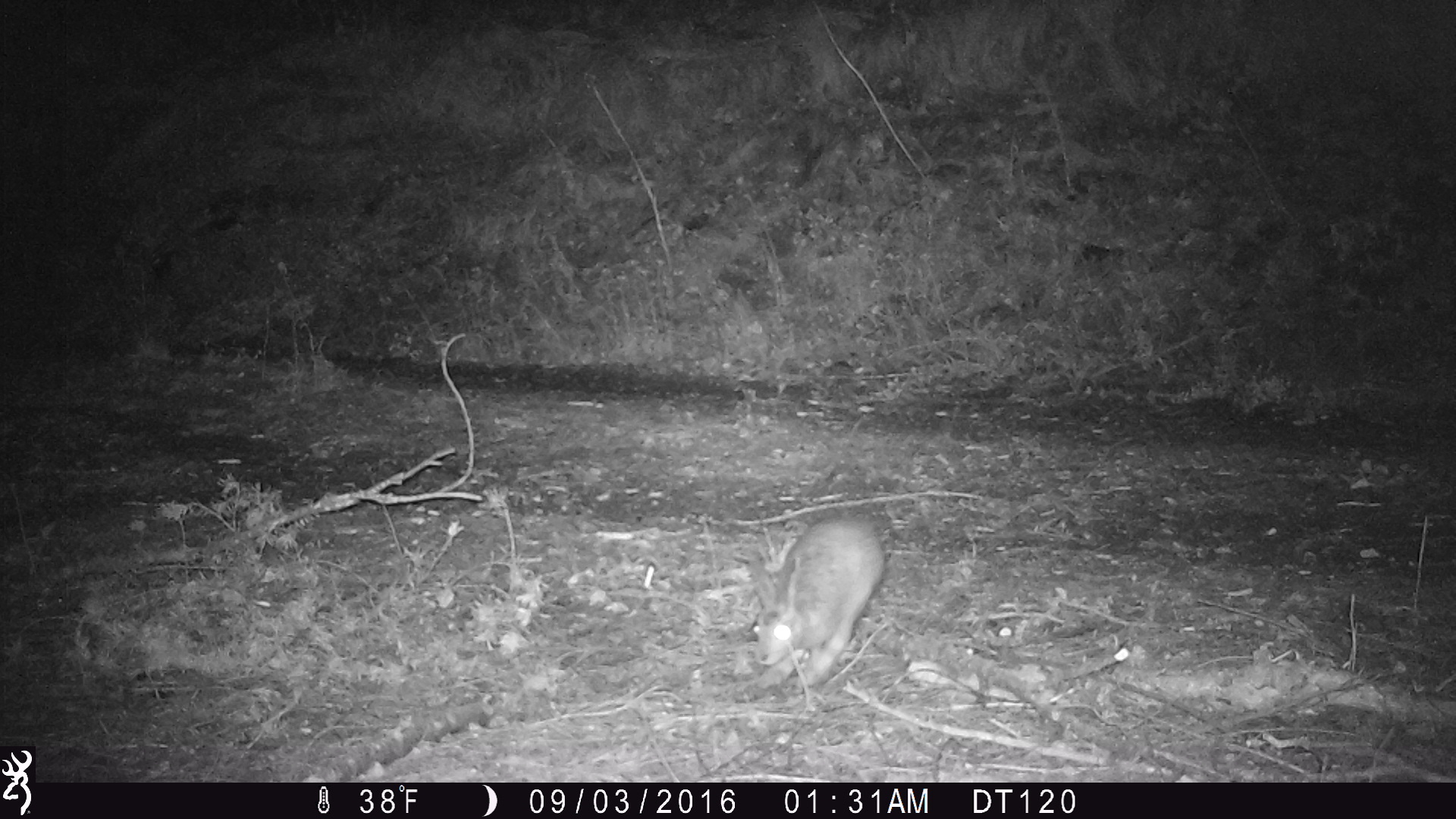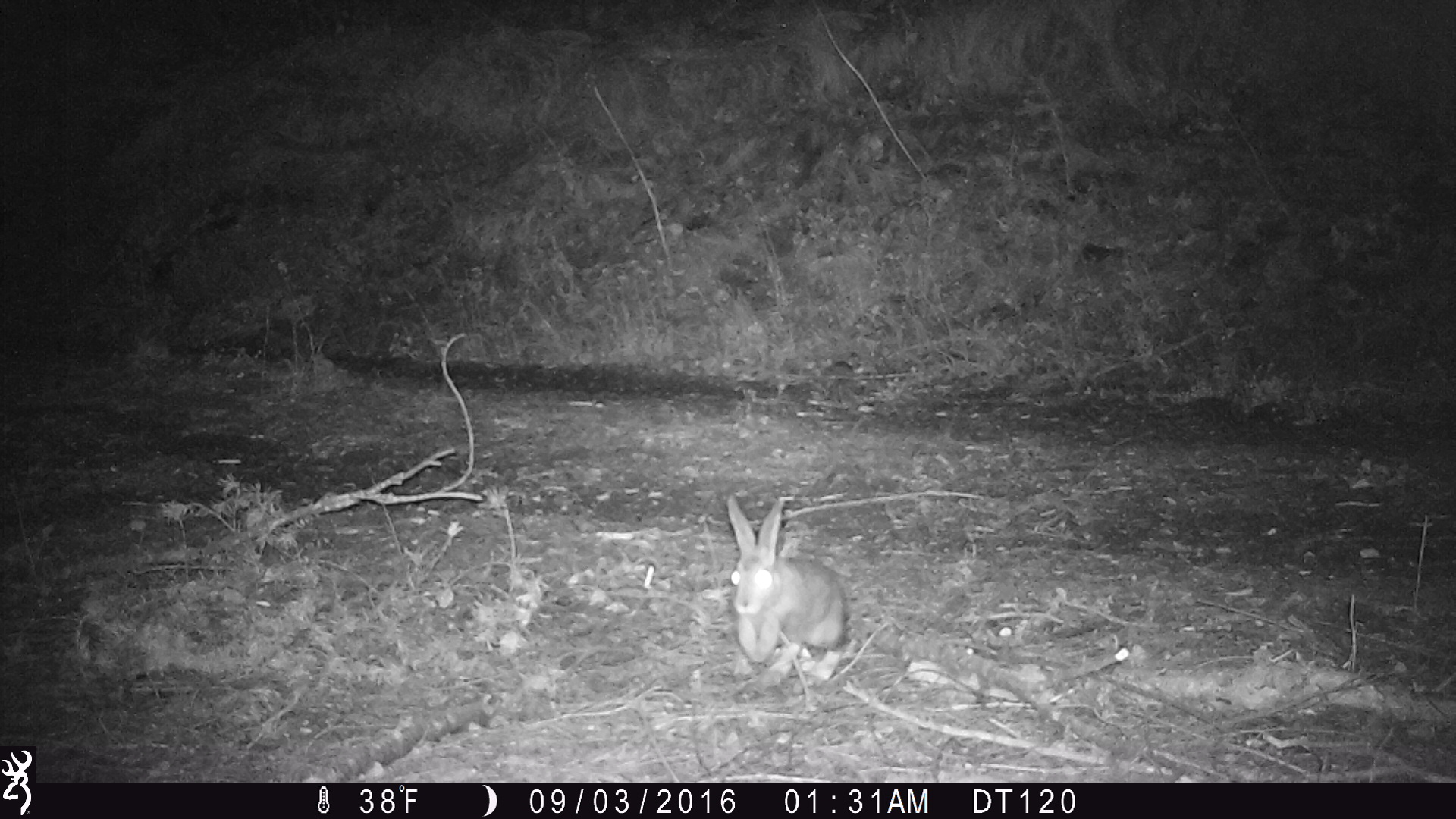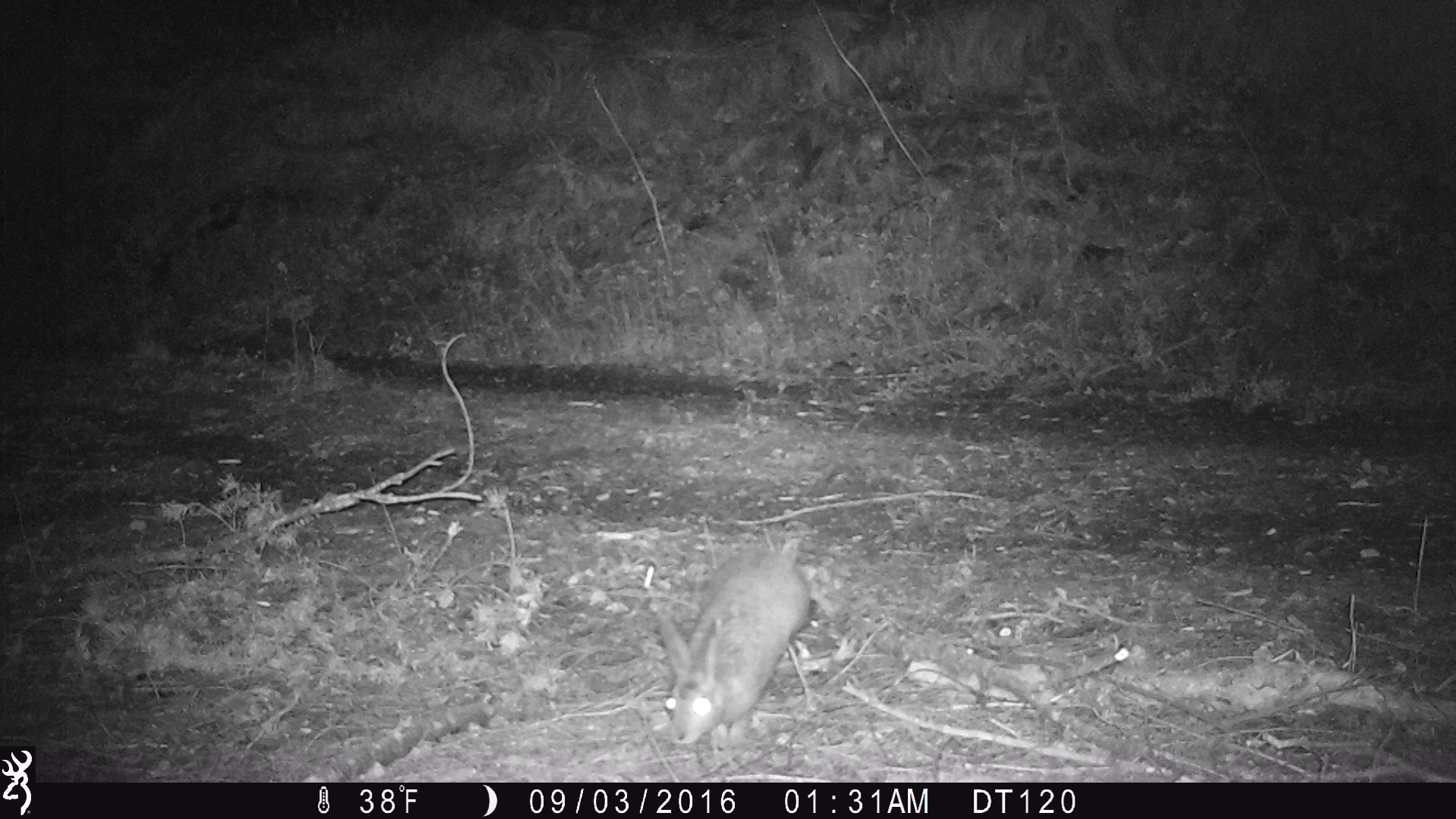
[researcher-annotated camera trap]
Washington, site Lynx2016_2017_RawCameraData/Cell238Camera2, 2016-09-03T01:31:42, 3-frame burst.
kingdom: Animalia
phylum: Chordata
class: Mammalia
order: Lagomorpha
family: Leporidae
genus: Lepus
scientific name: Lepus americanus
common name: snowshoe hare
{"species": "Lepus americanus (snowshoe hare)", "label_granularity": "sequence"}